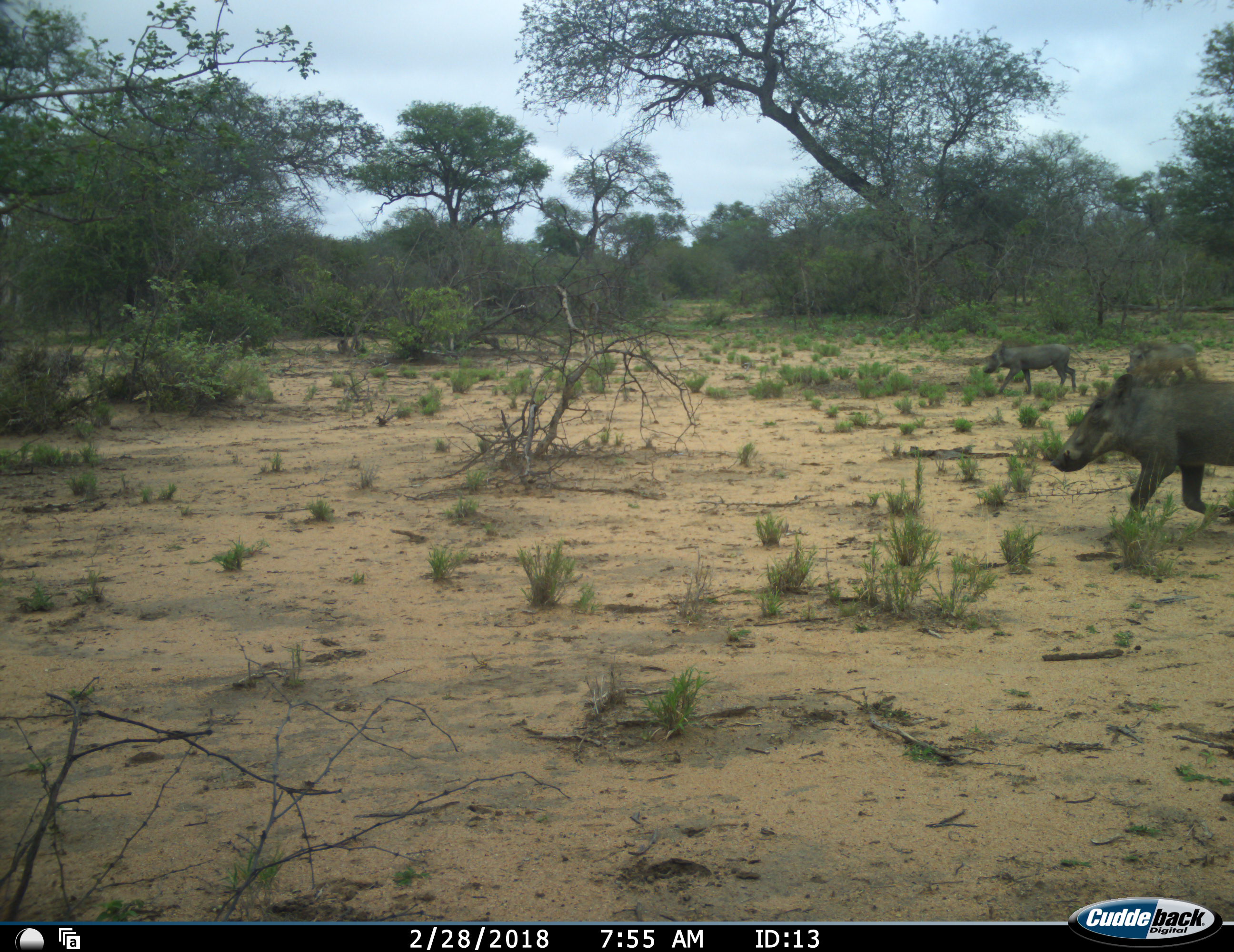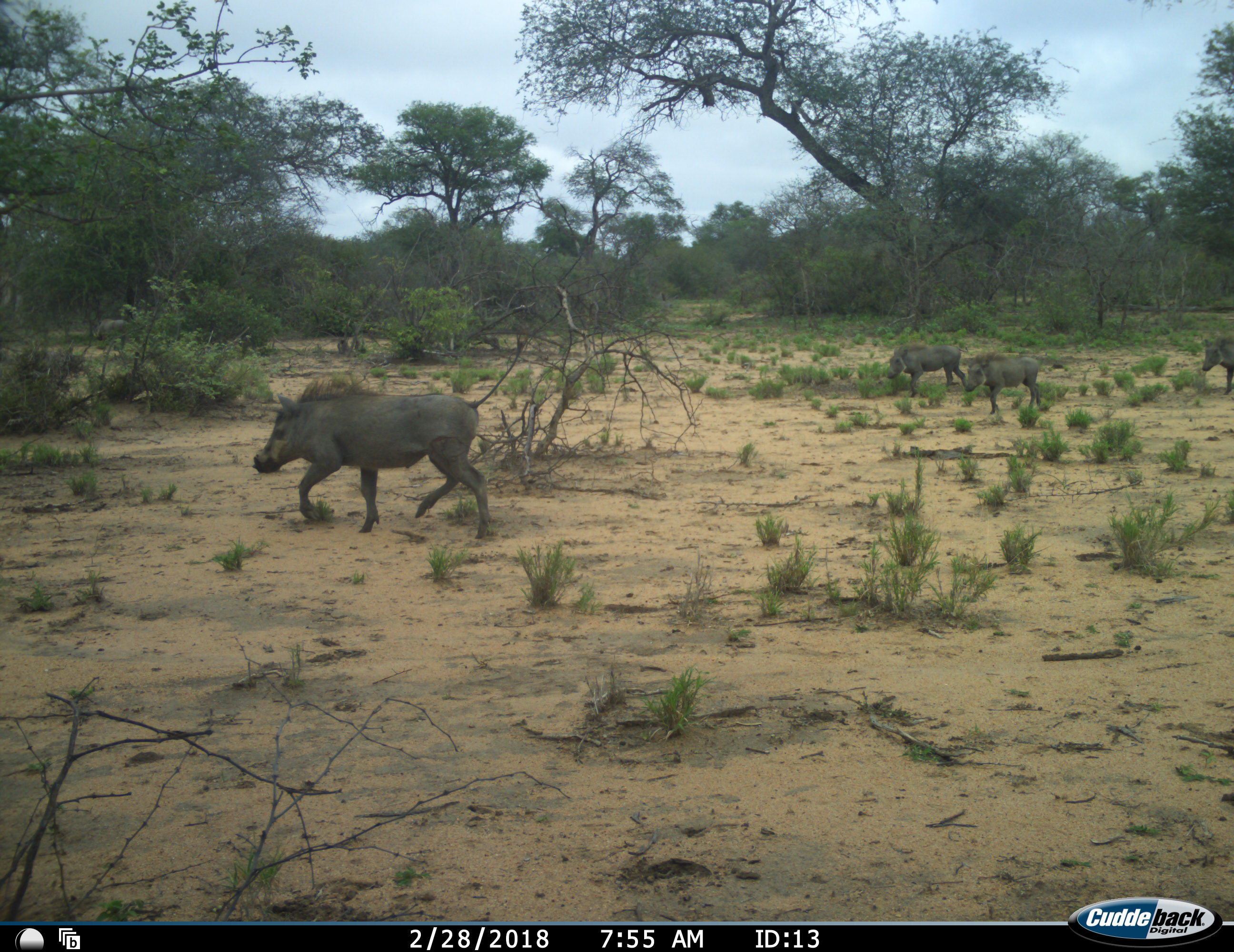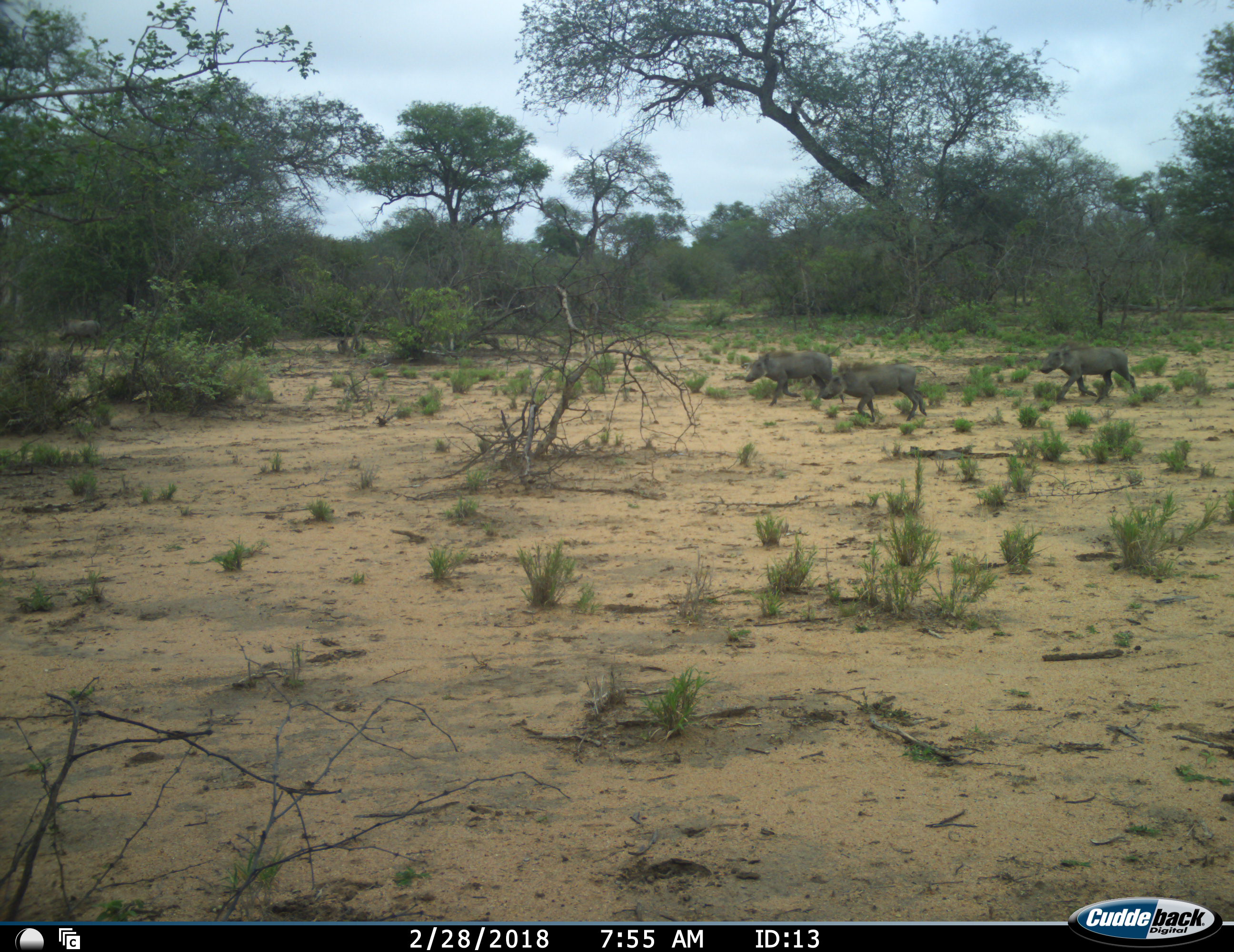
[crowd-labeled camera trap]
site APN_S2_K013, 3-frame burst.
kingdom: Animalia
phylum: Chordata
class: Mammalia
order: Artiodactyla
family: Suidae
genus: Phacochoerus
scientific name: Phacochoerus africanus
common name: warthog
Warthog (Phacochoerus africanus), count 5. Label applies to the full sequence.